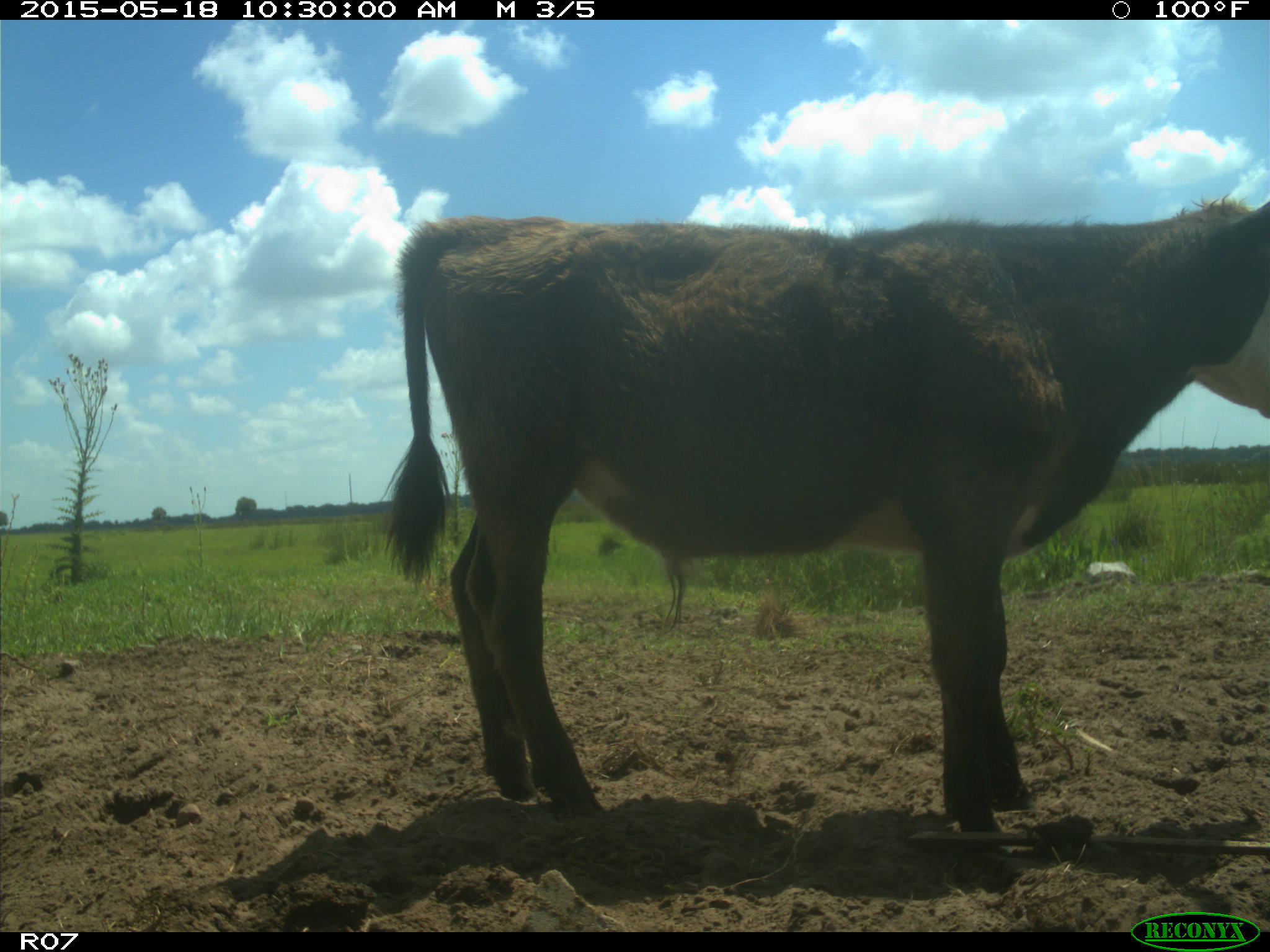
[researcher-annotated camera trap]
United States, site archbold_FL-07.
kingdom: Animalia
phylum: Chordata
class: Mammalia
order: Artiodactyla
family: Bovidae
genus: Bos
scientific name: Bos taurus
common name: domestic cow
Bos taurus (domestic cow).